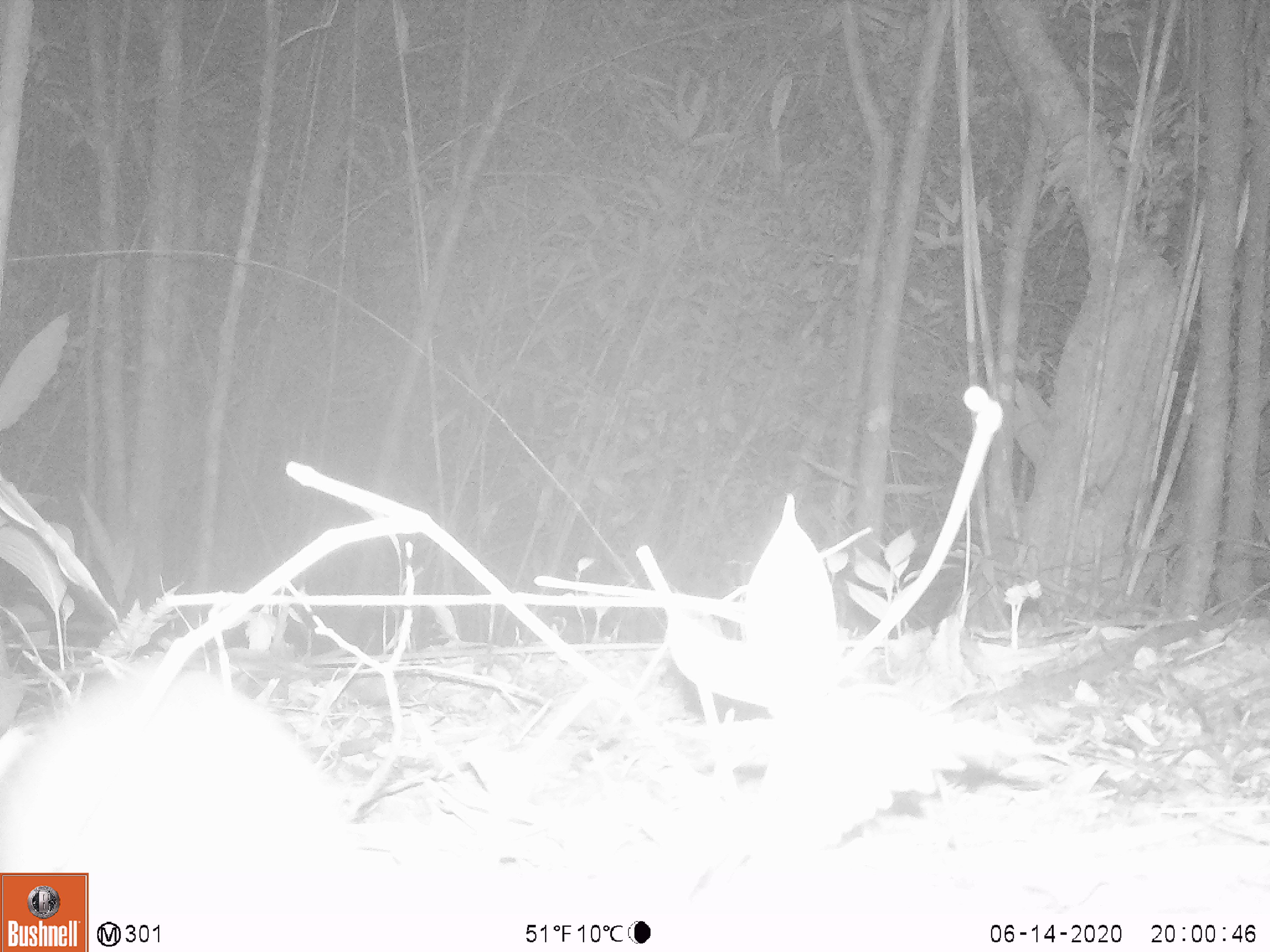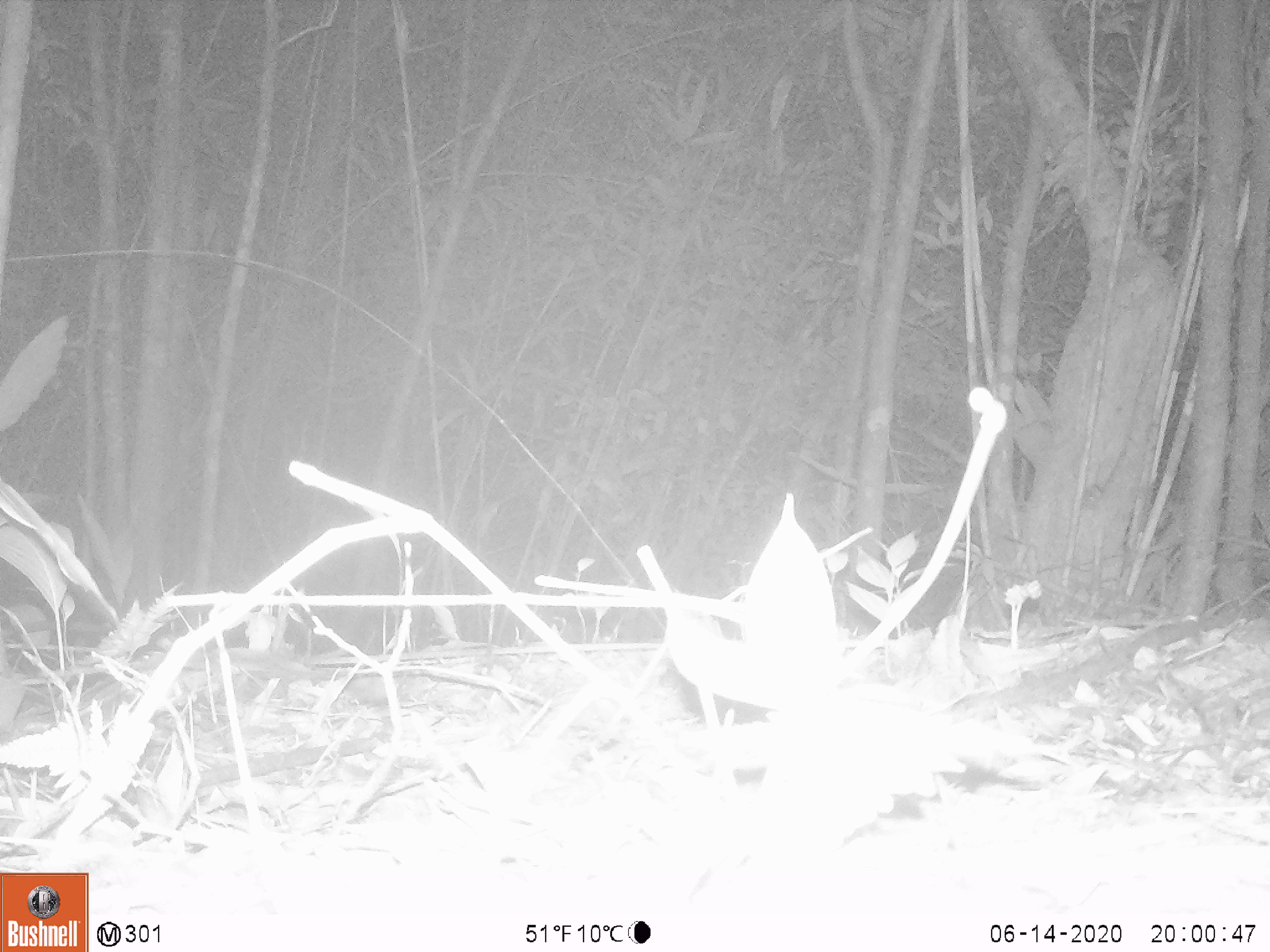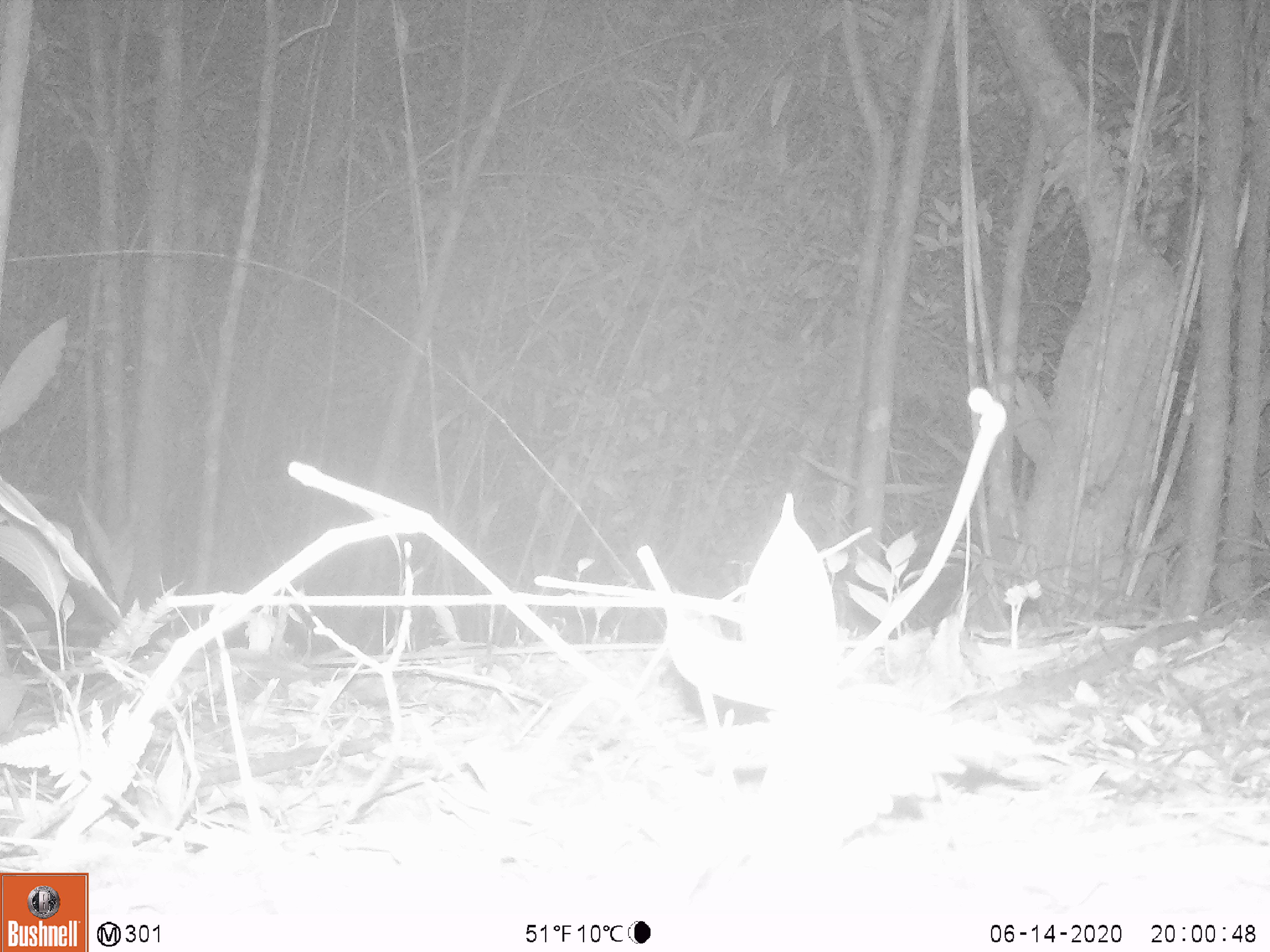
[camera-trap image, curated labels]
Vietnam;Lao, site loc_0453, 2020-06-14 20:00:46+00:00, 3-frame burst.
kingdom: Animalia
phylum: Chordata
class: Mammalia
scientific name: Mammalia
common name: mammal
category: unidentified small mammal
Unidentified small mammal (mammal) (Mammalia). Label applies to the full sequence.